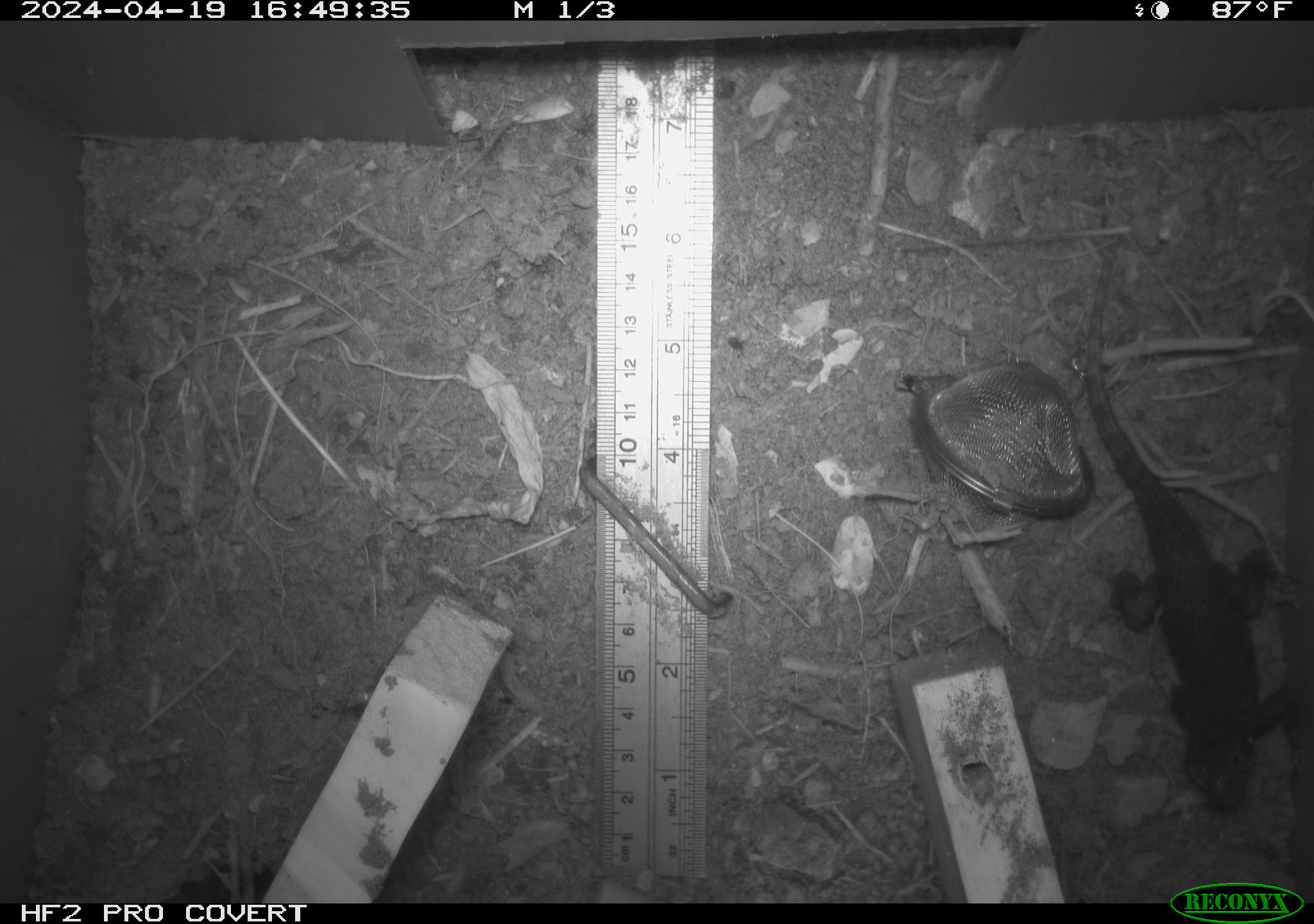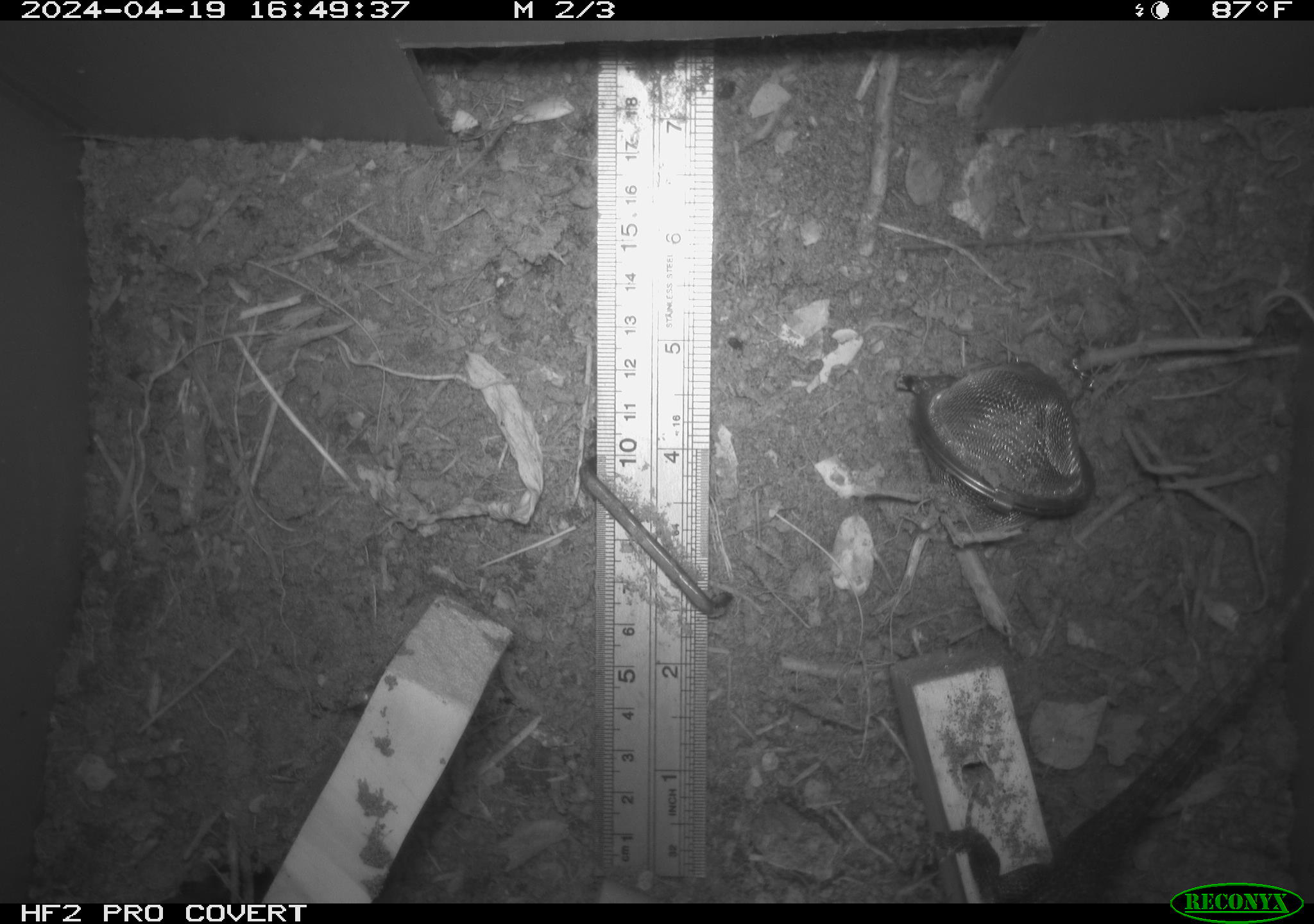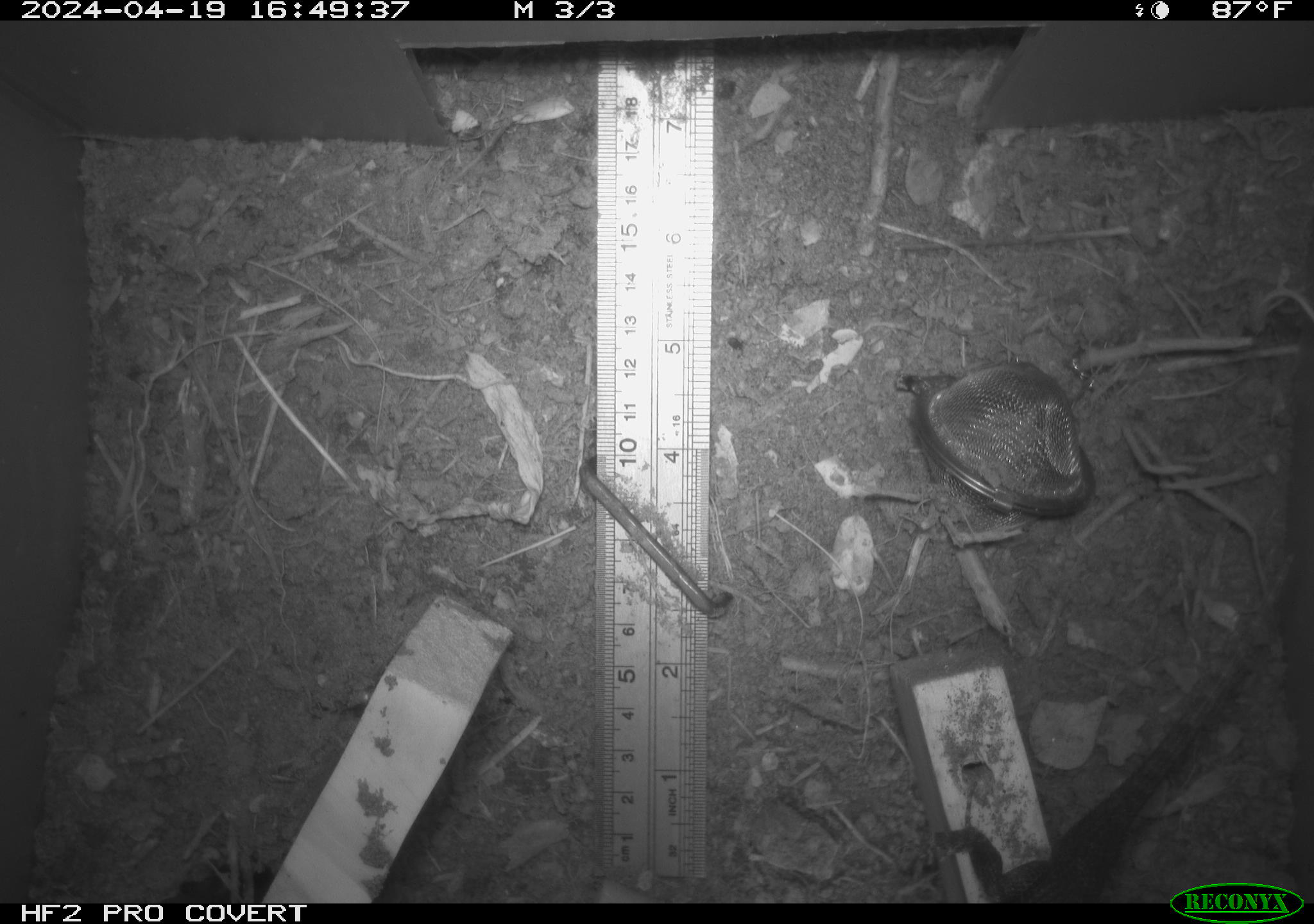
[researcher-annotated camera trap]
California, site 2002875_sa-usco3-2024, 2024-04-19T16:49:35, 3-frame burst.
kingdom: Animalia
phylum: Chordata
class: Reptilia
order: Squamata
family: Phrynosomatidae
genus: Sceloporus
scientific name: Sceloporus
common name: spiny lizards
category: sceloporus species